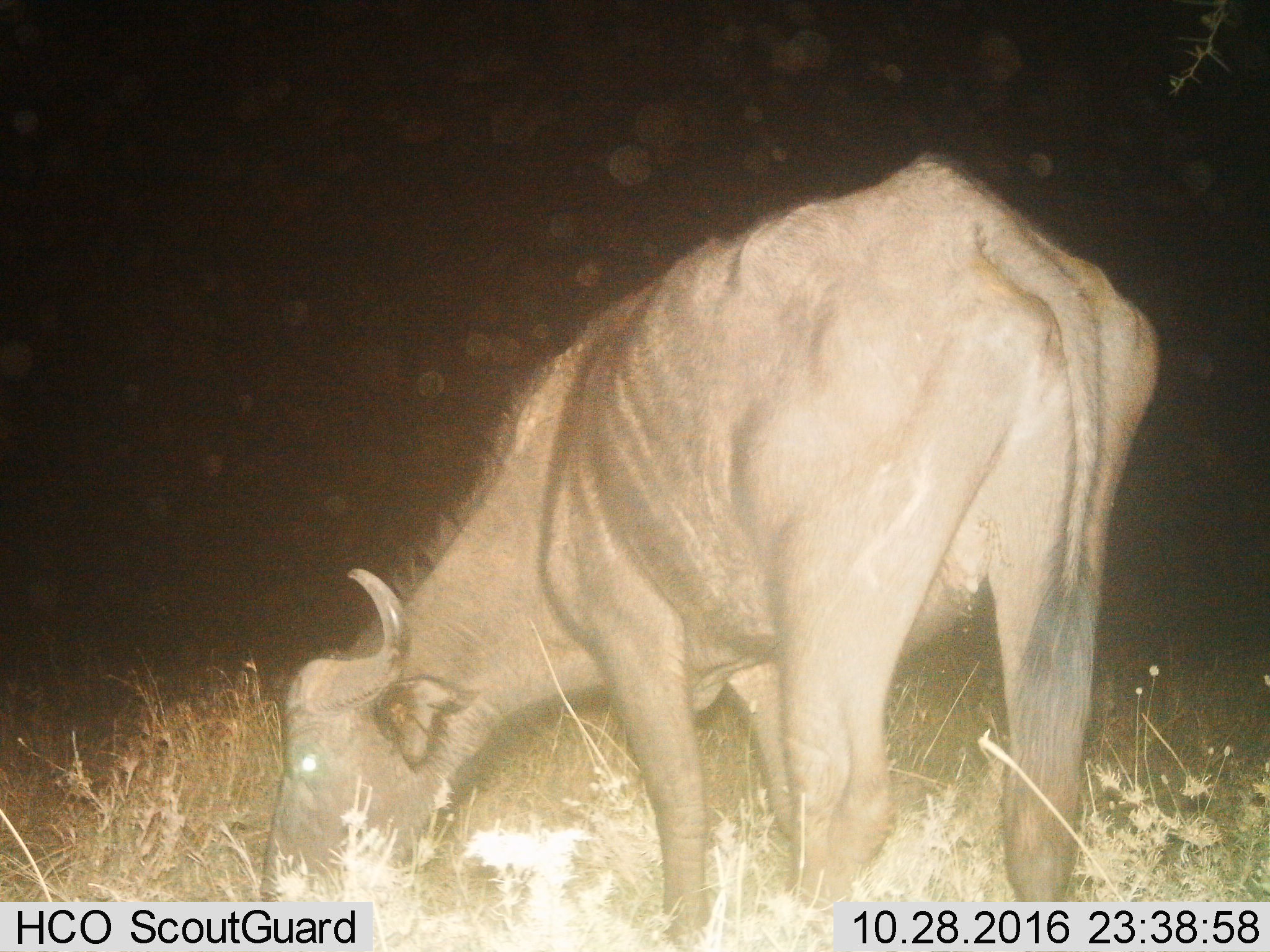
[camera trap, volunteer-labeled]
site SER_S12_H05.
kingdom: Animalia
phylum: Chordata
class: Mammalia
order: Artiodactyla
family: Bovidae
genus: Syncerus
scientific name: Syncerus caffer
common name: african buffalo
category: buffalo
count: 1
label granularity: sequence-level